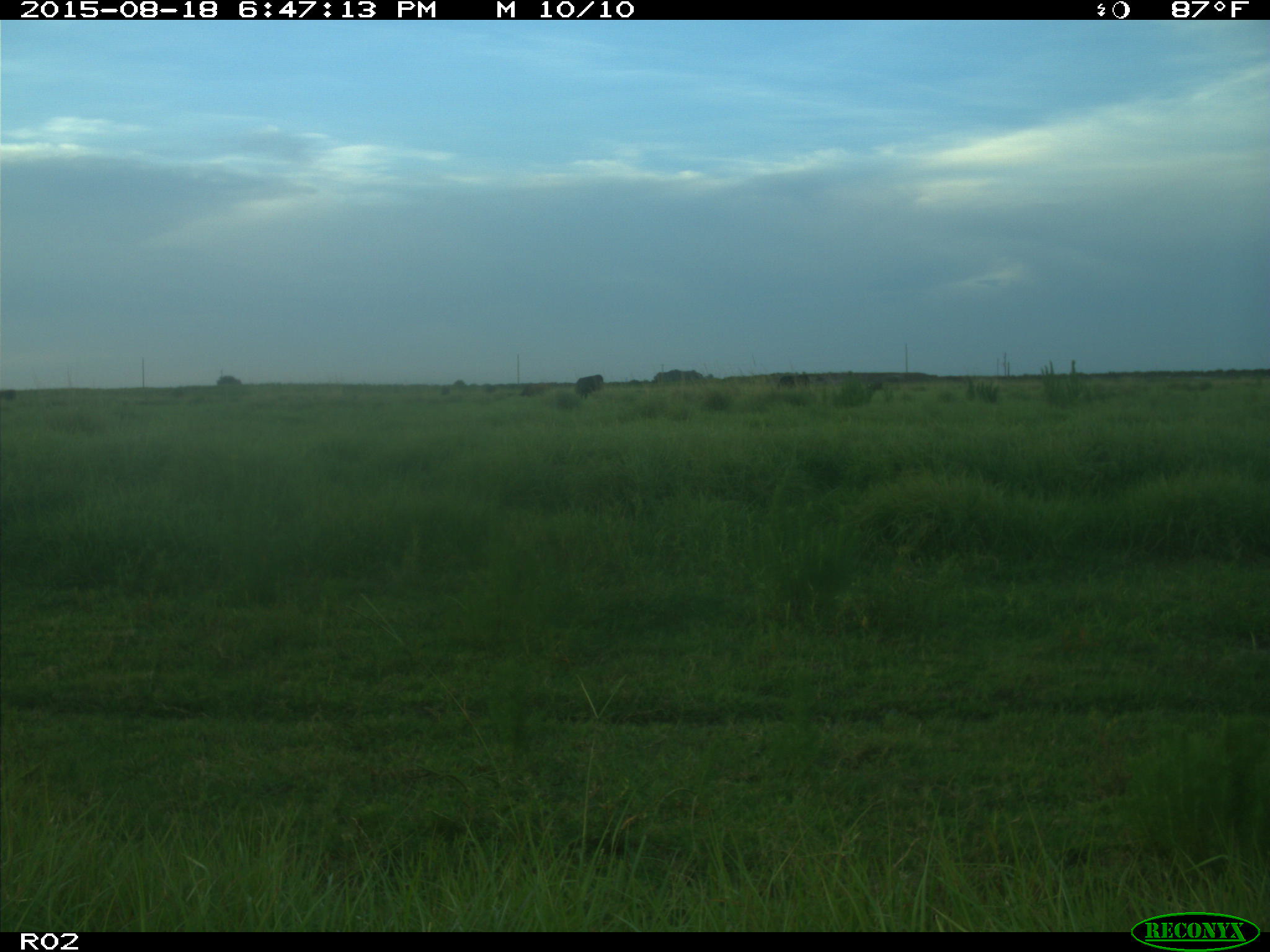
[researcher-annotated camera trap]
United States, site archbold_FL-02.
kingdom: Animalia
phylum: Chordata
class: Mammalia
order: Artiodactyla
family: Bovidae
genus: Bos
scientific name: Bos taurus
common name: domestic cow